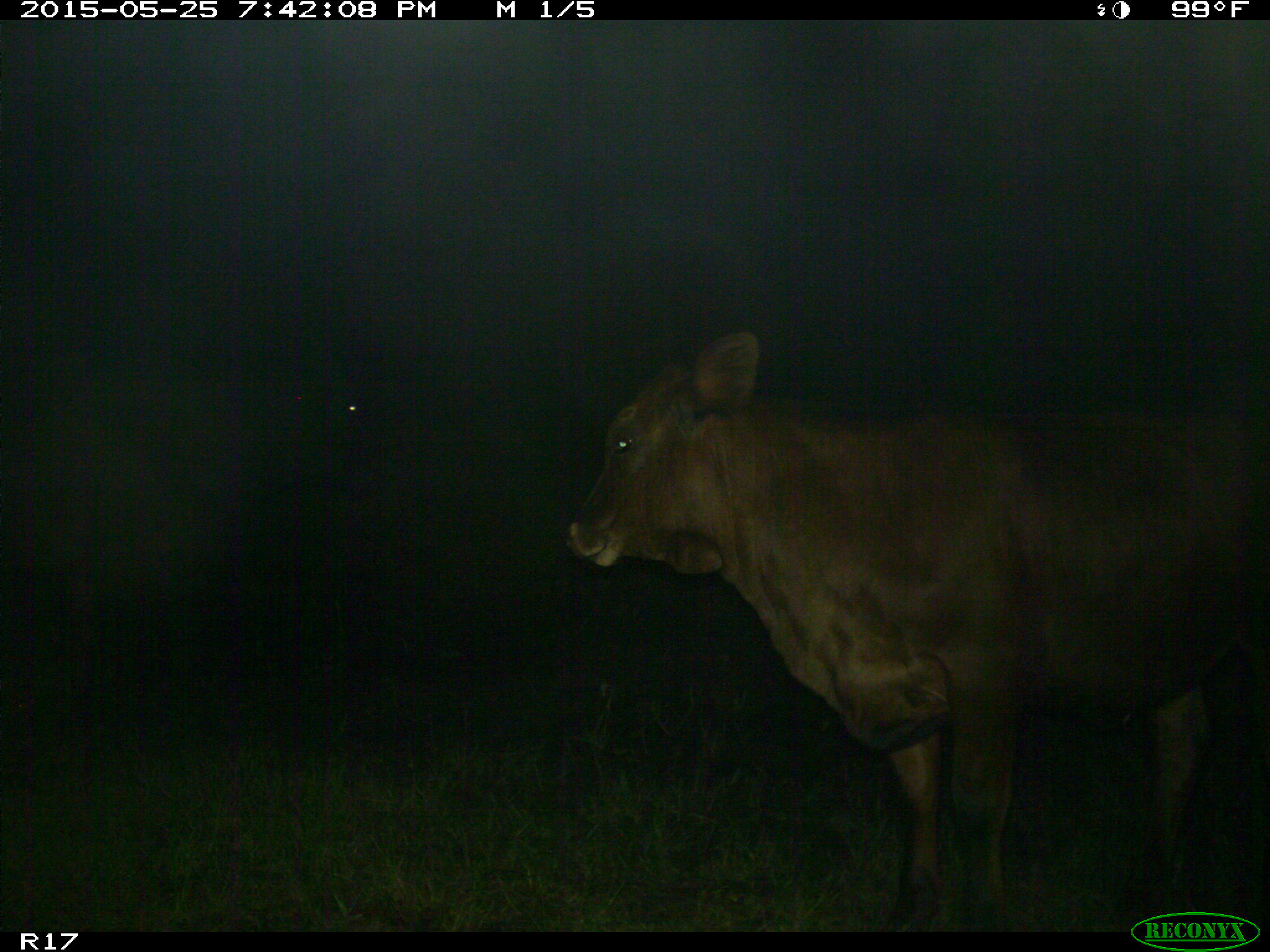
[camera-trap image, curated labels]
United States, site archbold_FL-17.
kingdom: Animalia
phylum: Chordata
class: Mammalia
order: Artiodactyla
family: Bovidae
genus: Bos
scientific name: Bos taurus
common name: domestic cow